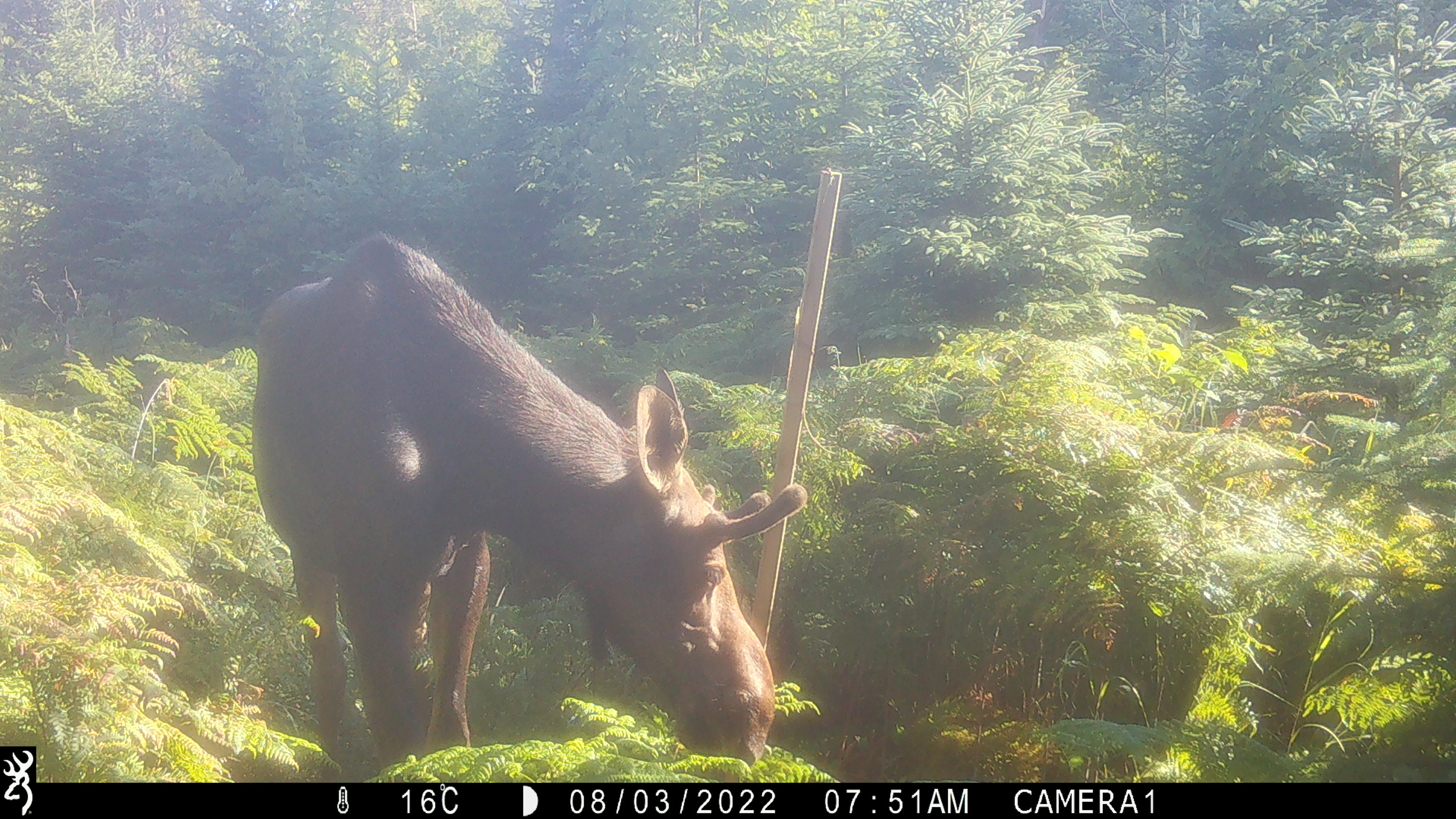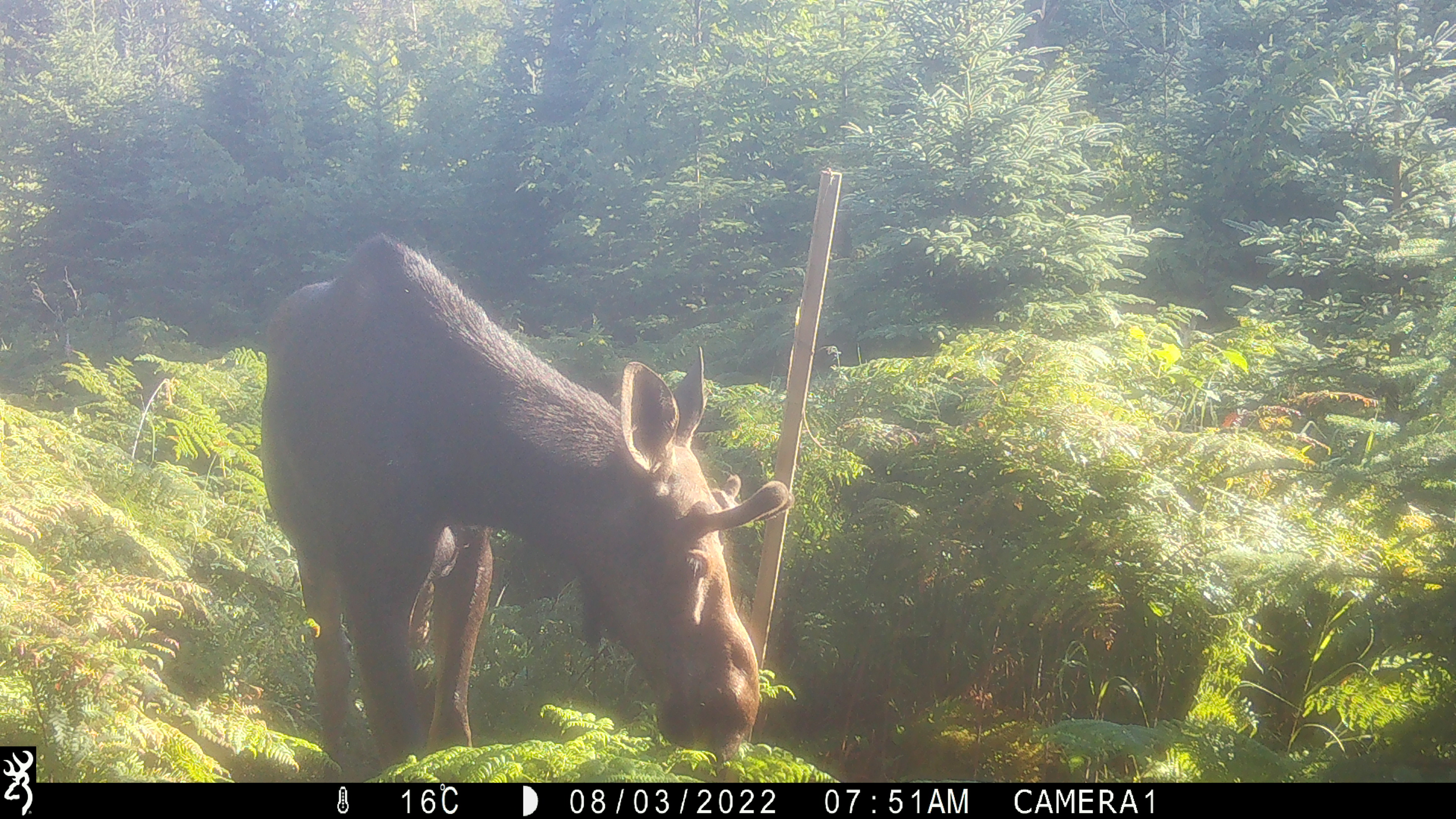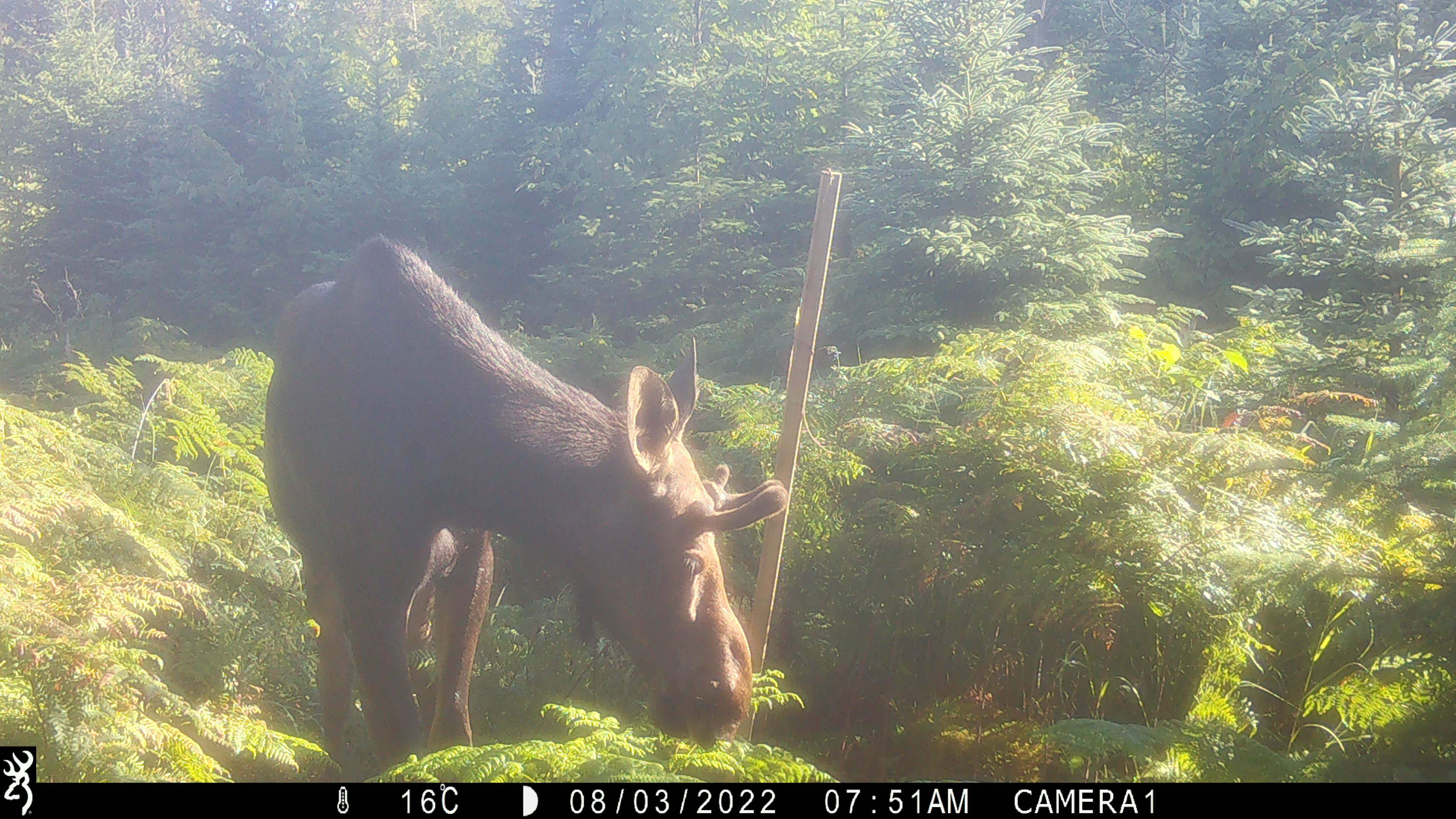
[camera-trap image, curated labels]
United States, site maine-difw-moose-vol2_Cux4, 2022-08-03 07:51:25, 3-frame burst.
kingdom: Animalia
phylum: Chordata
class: Mammalia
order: Artiodactyla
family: Cervidae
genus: Alces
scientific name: Alces alces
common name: moose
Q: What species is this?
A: Moose (Alces alces).